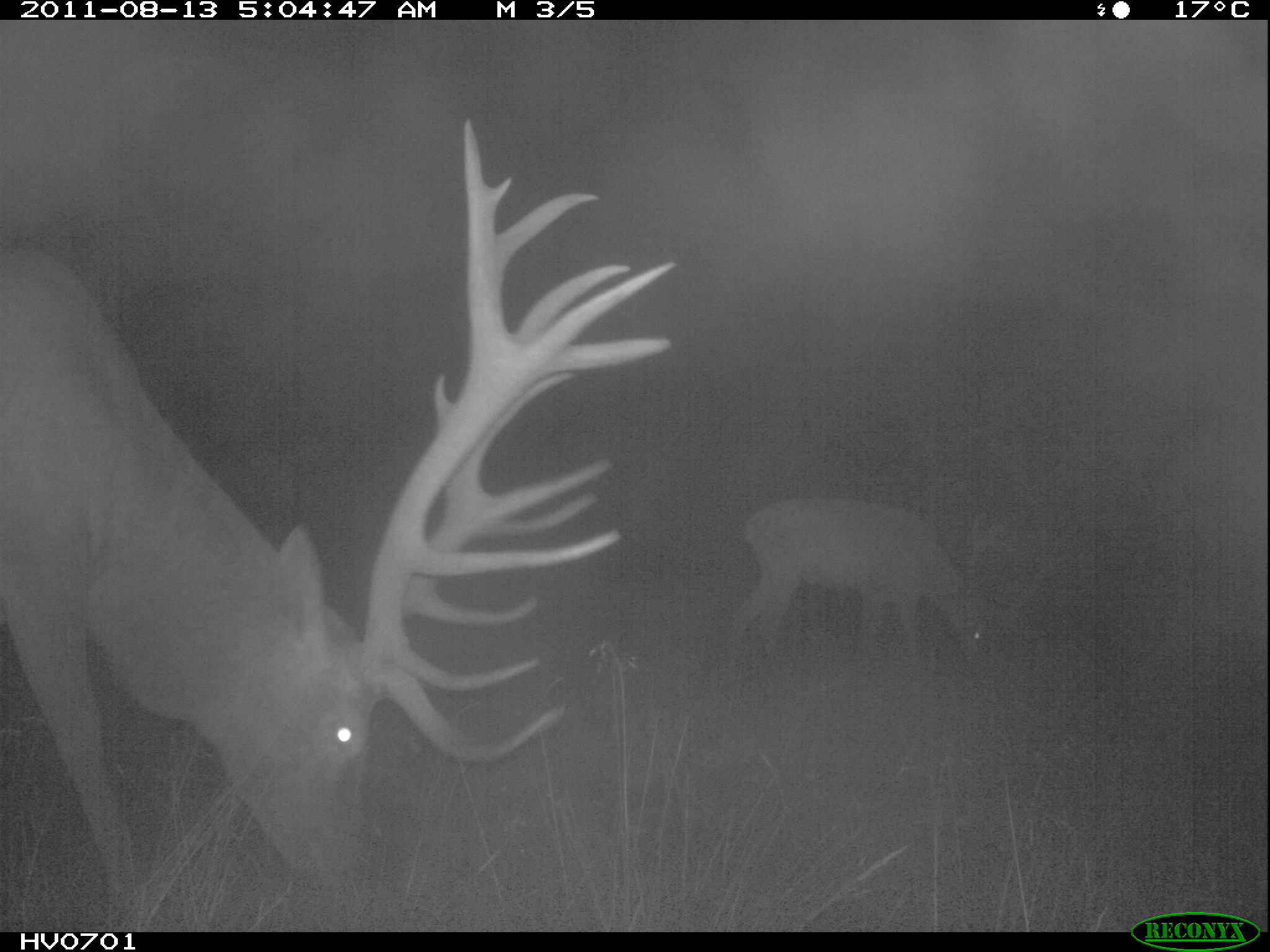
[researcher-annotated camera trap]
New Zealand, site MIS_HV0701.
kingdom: Animalia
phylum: Chordata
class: Mammalia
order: Artiodactyla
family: Cervidae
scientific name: Cervidae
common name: deer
Deer (Cervidae).